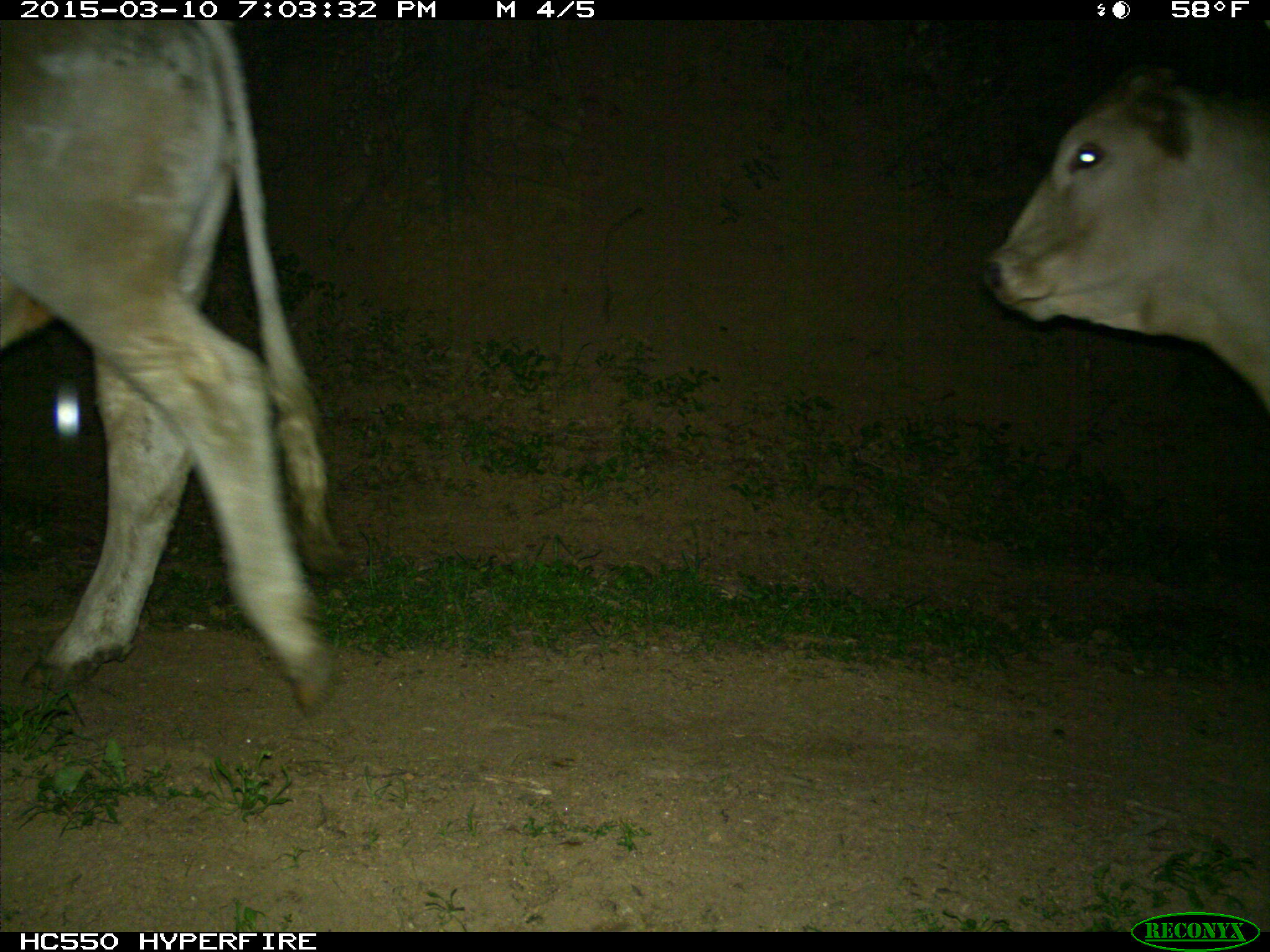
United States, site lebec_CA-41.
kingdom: Animalia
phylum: Chordata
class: Mammalia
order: Artiodactyla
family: Bovidae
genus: Bos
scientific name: Bos taurus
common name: domestic cow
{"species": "Bos taurus (domestic cow)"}